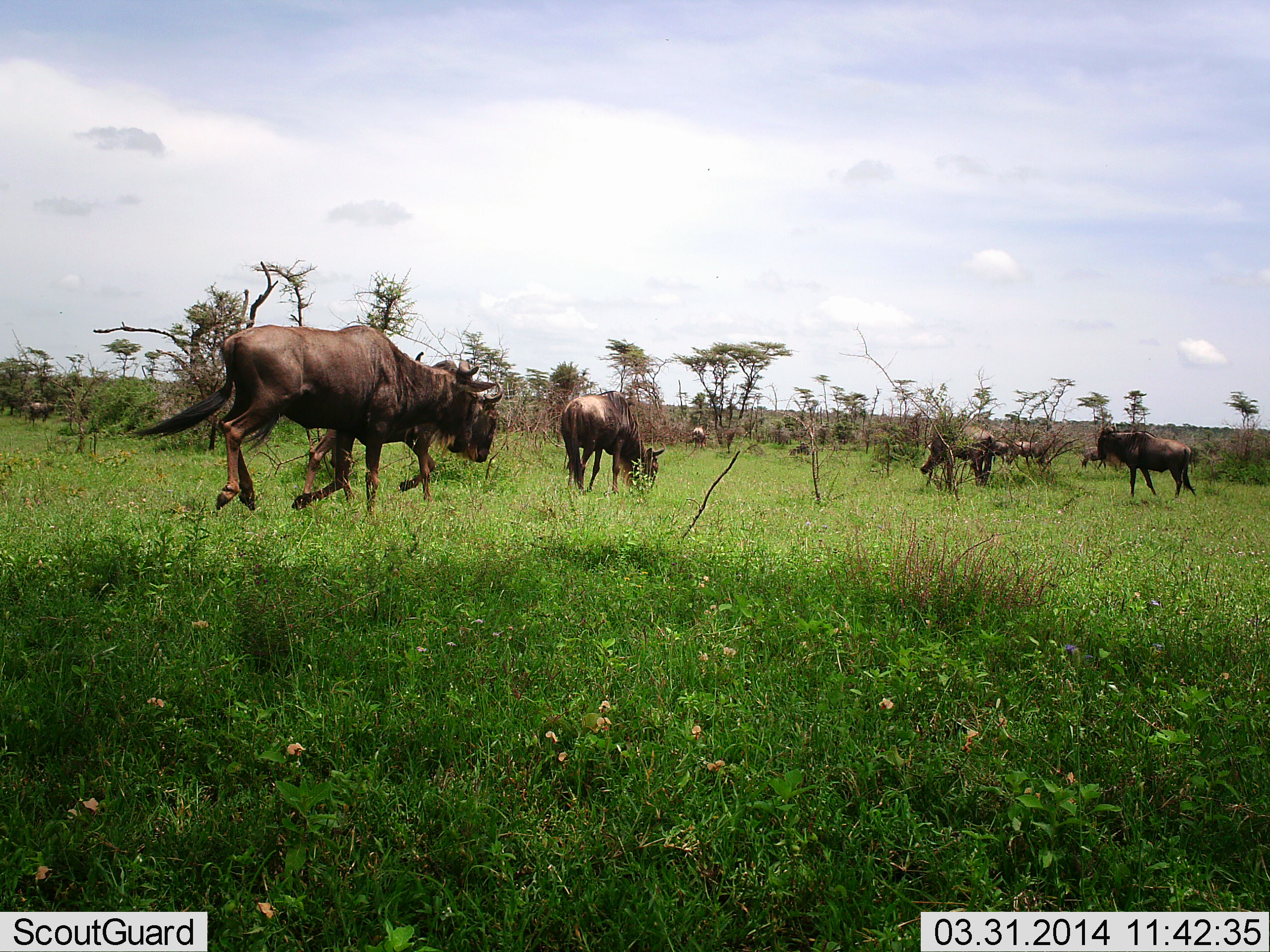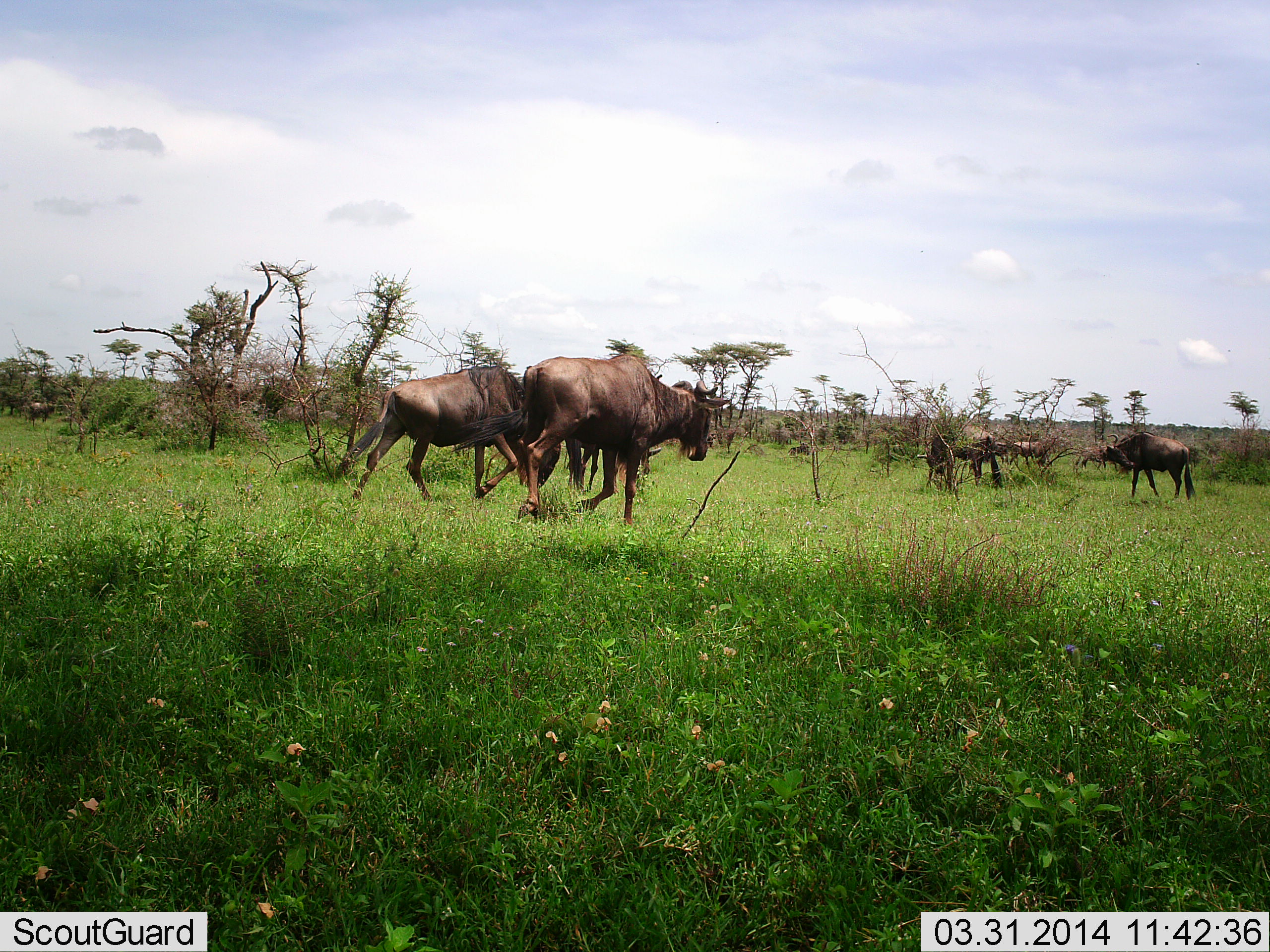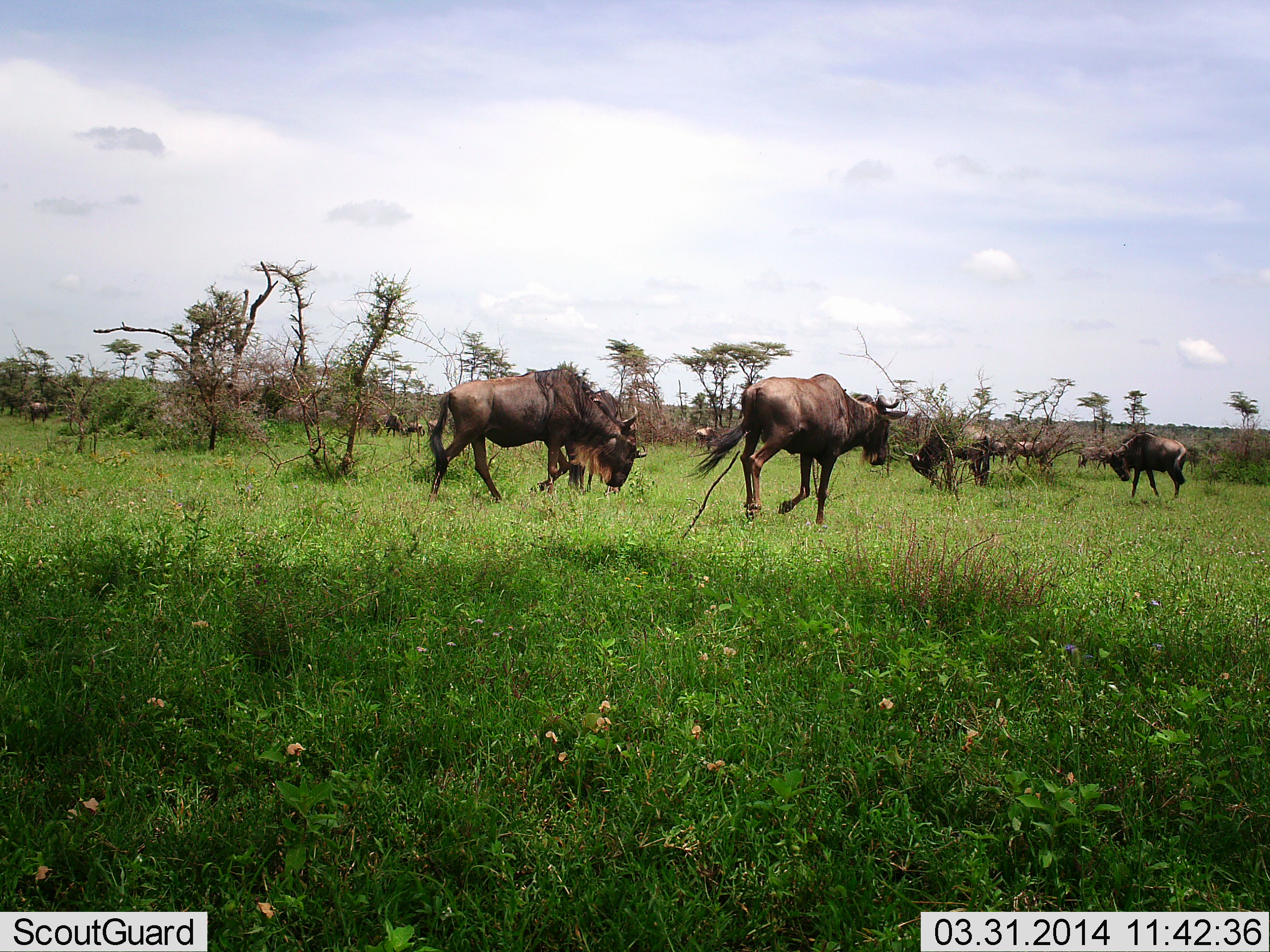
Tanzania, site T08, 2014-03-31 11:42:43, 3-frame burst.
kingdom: Animalia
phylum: Chordata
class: Mammalia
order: Artiodactyla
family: Bovidae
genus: Connochaetes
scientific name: Connochaetes taurinus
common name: blue wildebeest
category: wildebeest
Wildebeest (blue wildebeest) (Connochaetes taurinus), count 8. Behavior (volunteer vote fractions): standing 50%, resting 0%, moving 90%, interacting 0%. Young present (vote fraction): 0%. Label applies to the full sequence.